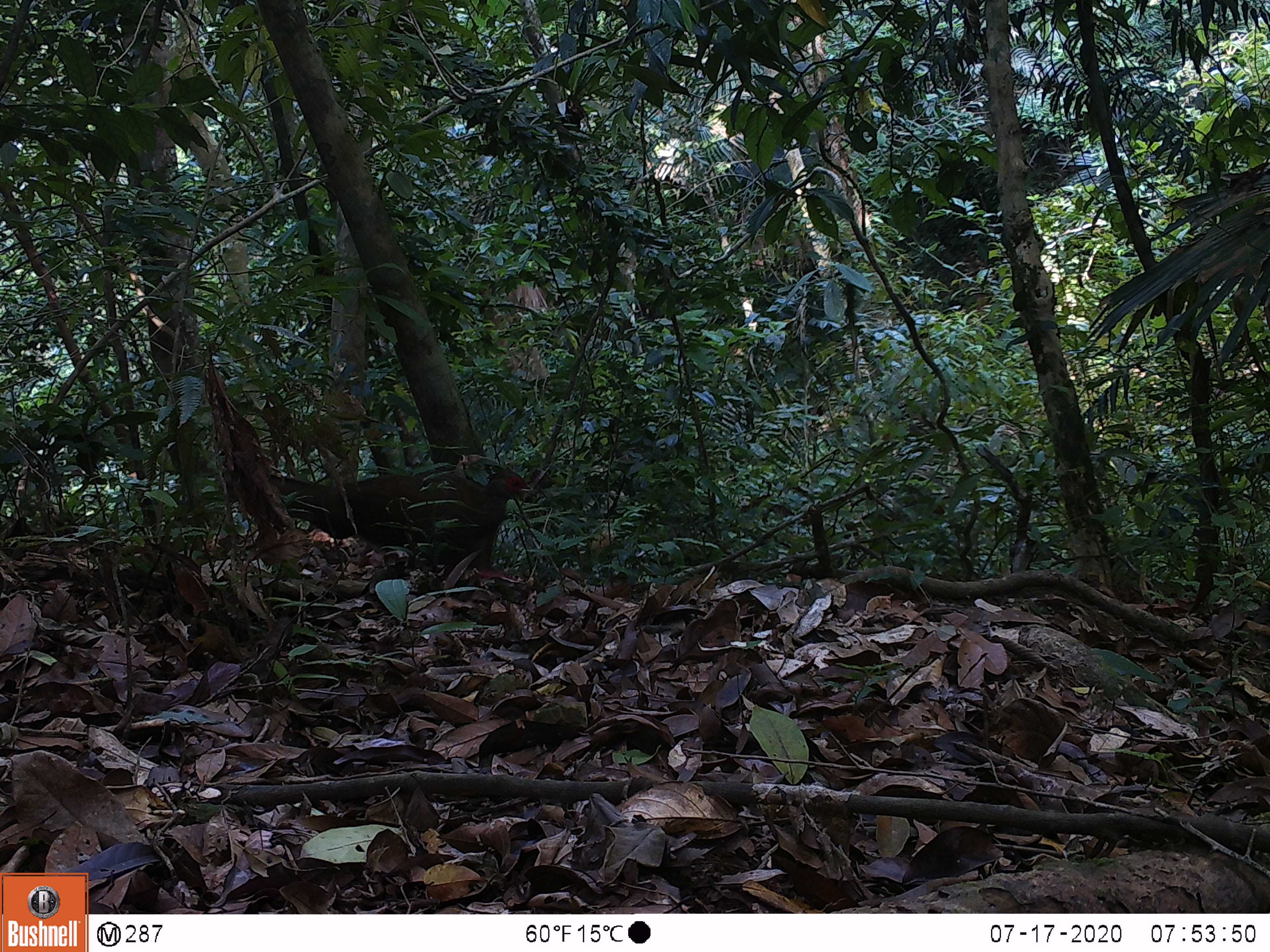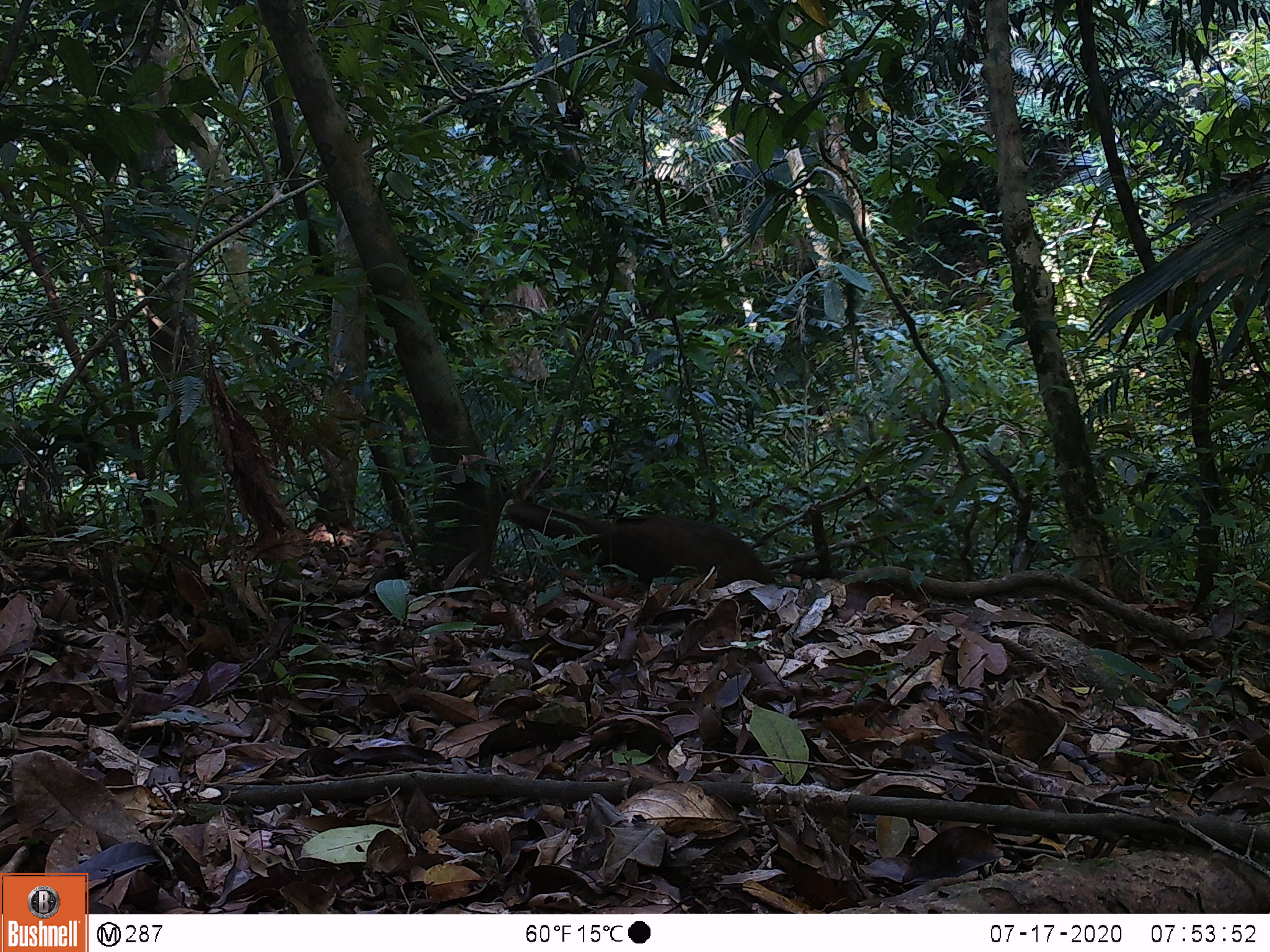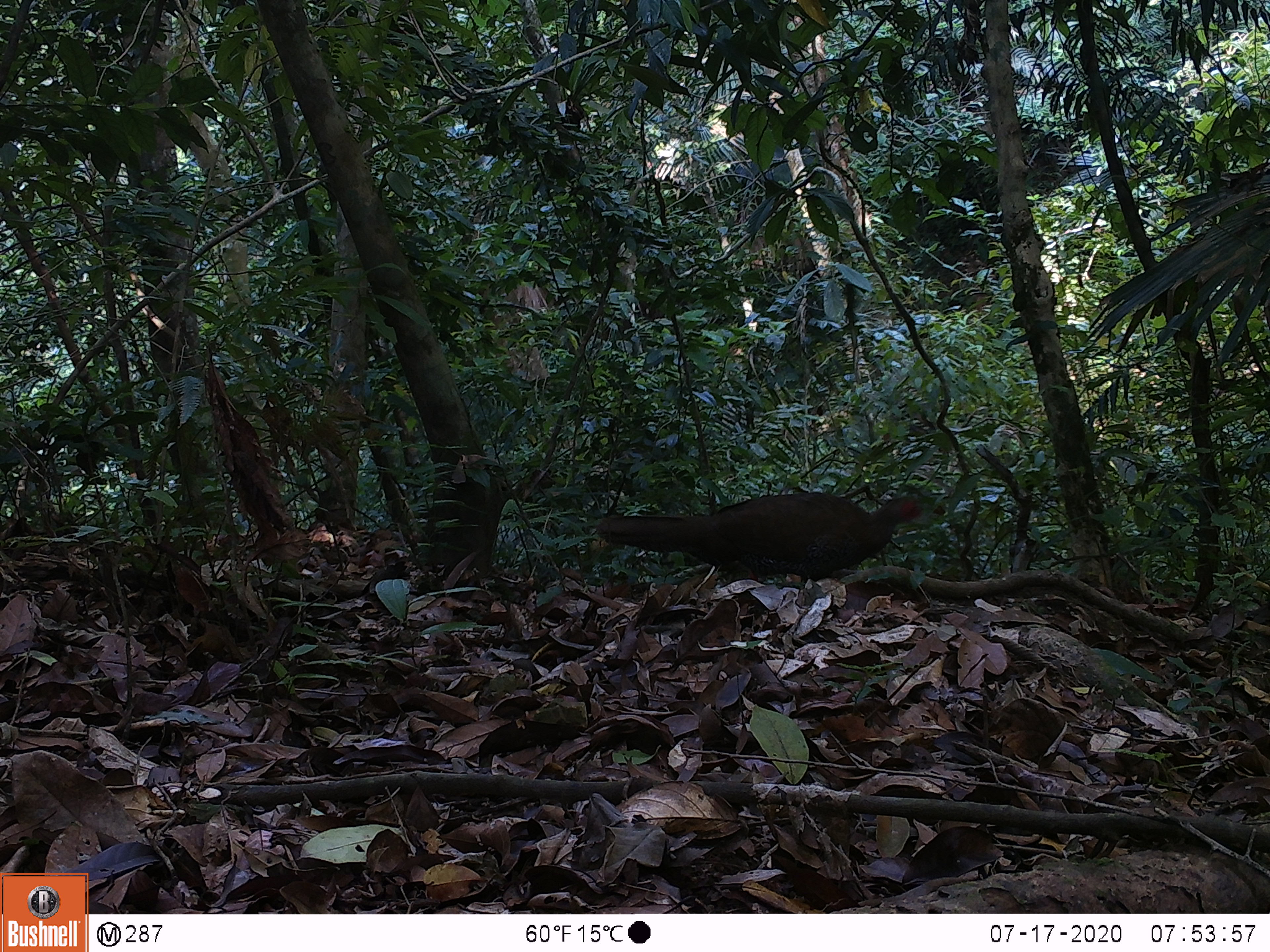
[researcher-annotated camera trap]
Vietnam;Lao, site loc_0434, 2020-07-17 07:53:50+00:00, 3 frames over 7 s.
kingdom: Animalia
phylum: Chordata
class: Aves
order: Galliformes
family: Phasianidae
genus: Lophura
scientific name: Lophura nycthemera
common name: silver pheasant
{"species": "silver pheasant (Lophura nycthemera)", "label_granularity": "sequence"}